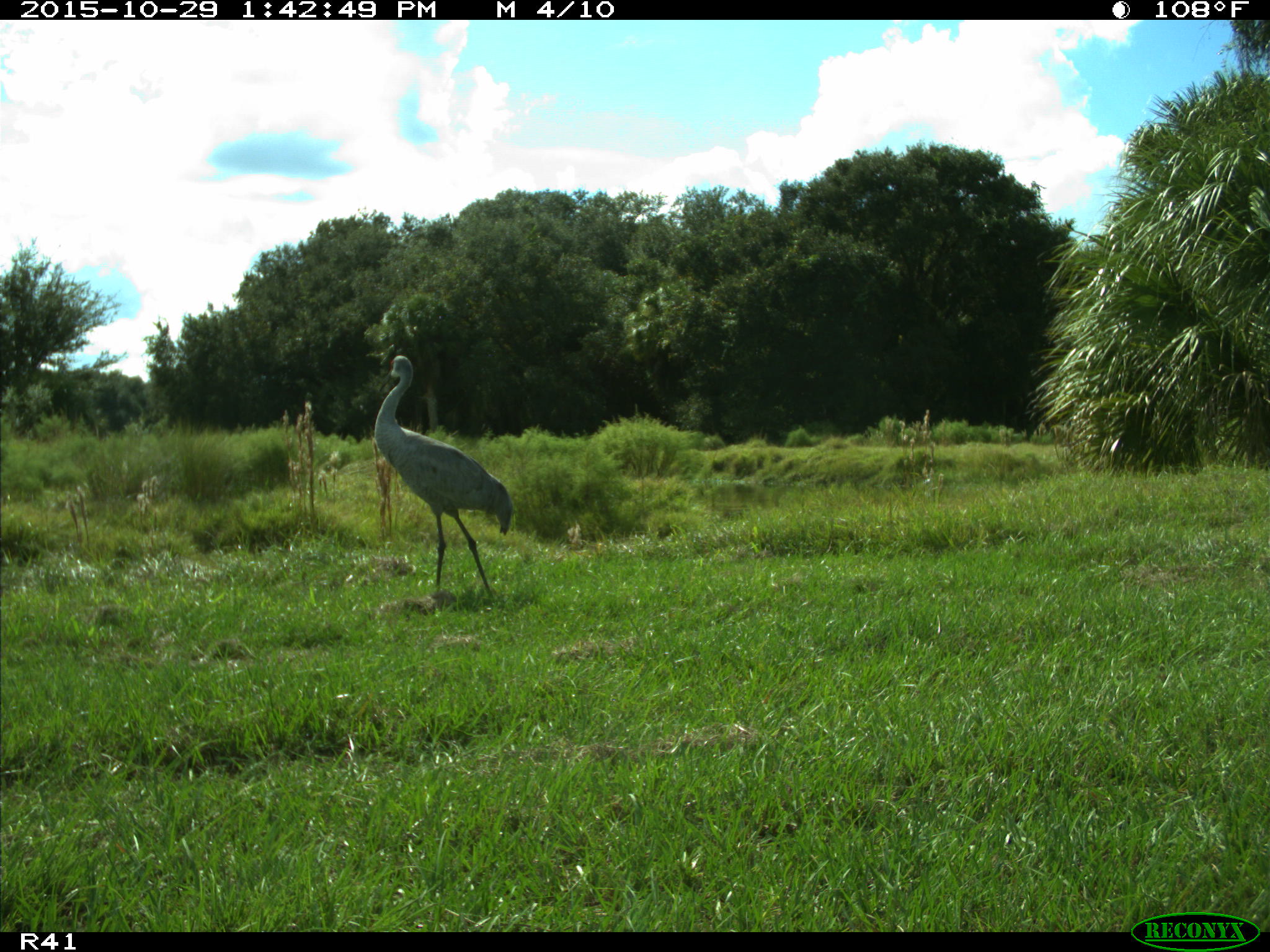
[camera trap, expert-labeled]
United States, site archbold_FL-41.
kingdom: Animalia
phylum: Chordata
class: Aves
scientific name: Aves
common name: birds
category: unidentified bird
Unidentified bird (birds) (Aves).